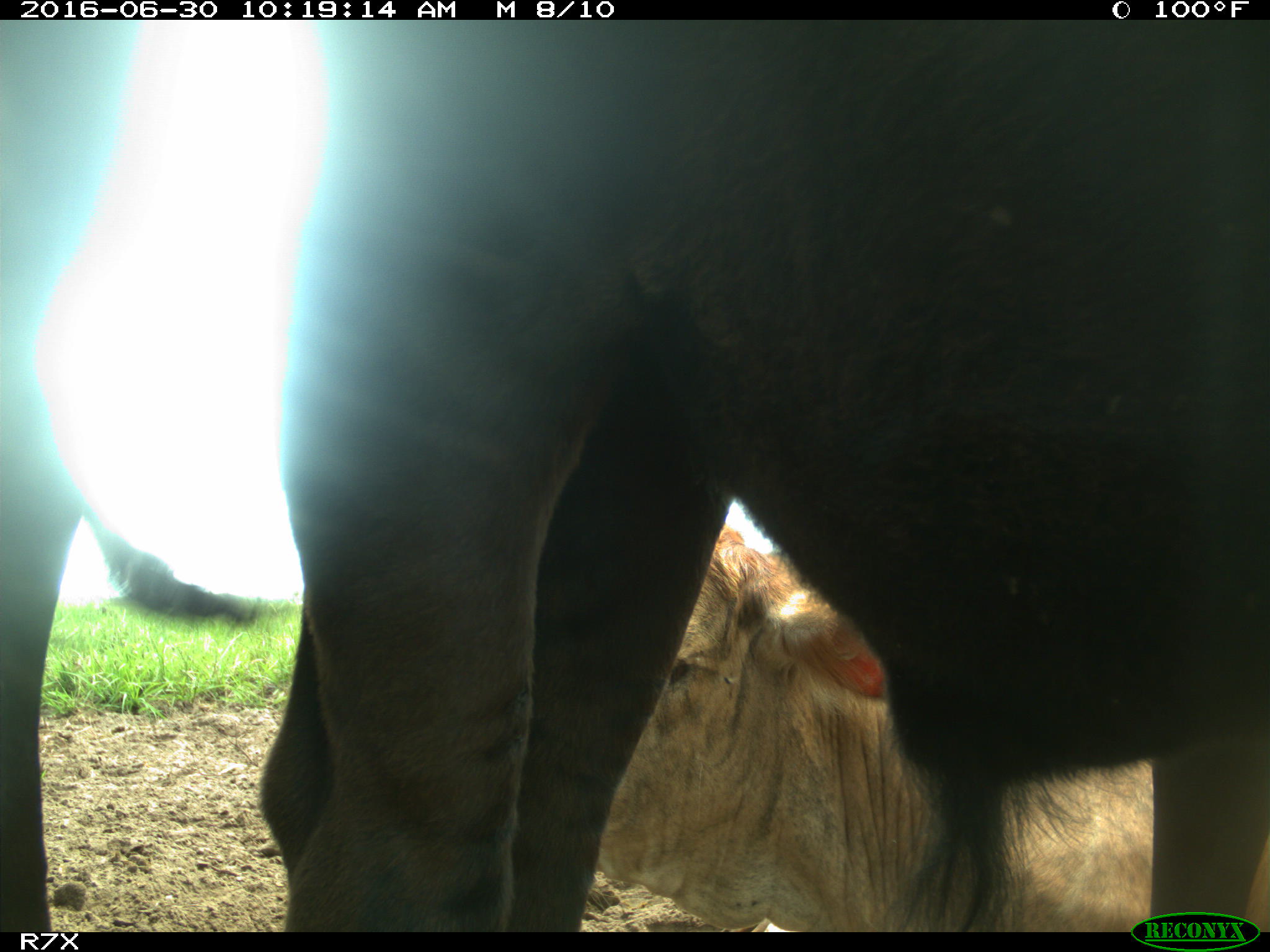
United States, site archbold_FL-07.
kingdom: Animalia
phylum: Chordata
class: Mammalia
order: Artiodactyla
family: Bovidae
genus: Bos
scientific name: Bos taurus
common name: domestic cow